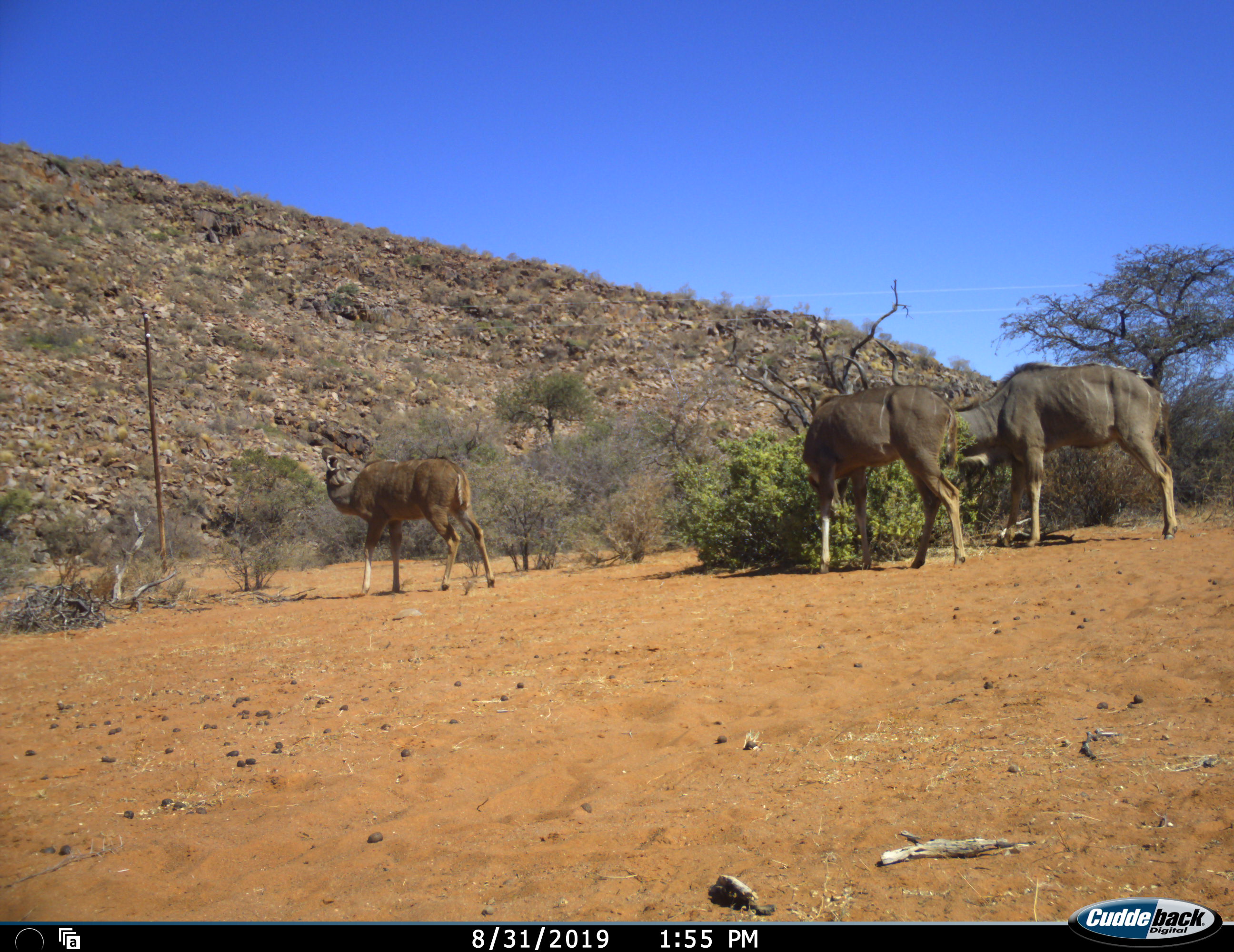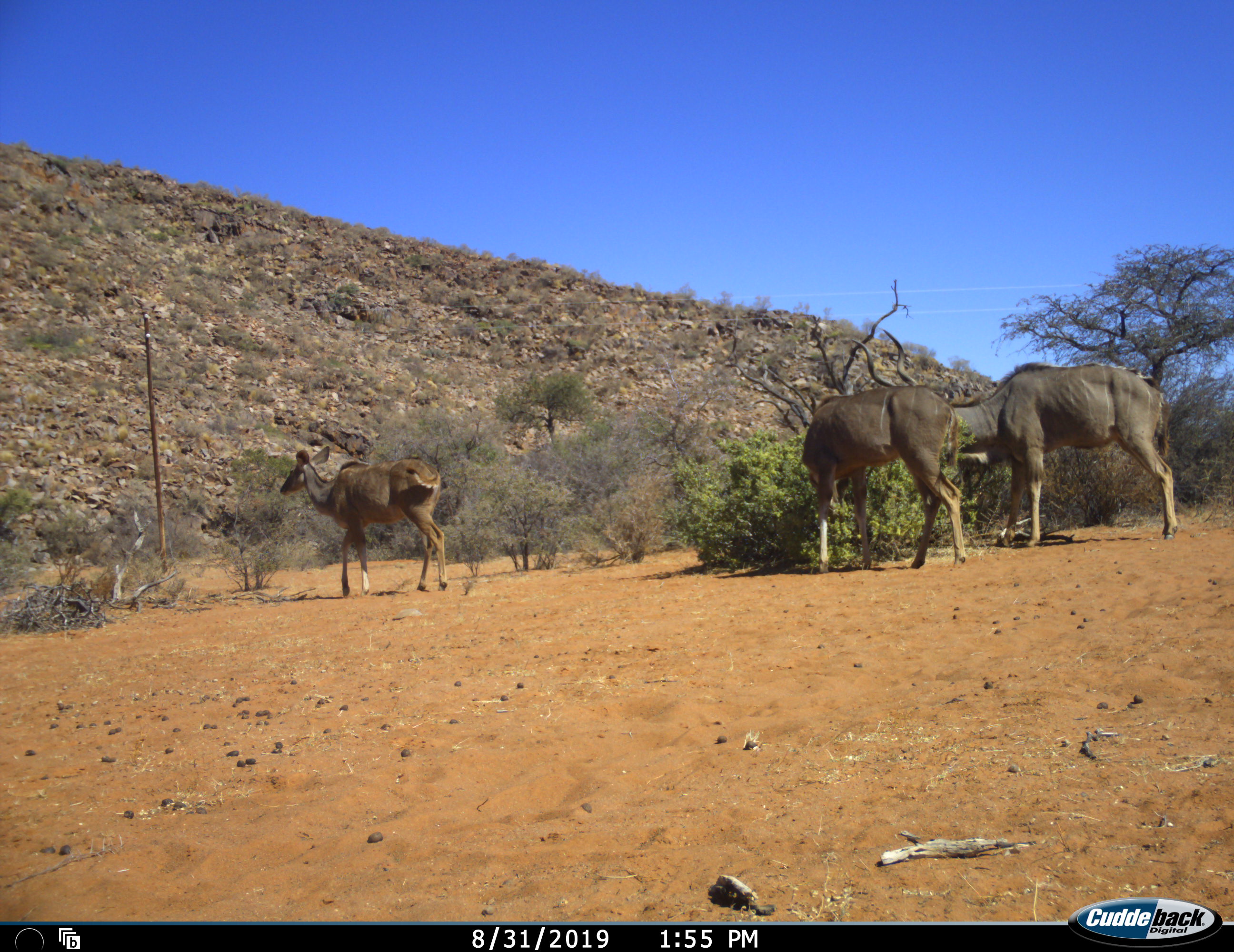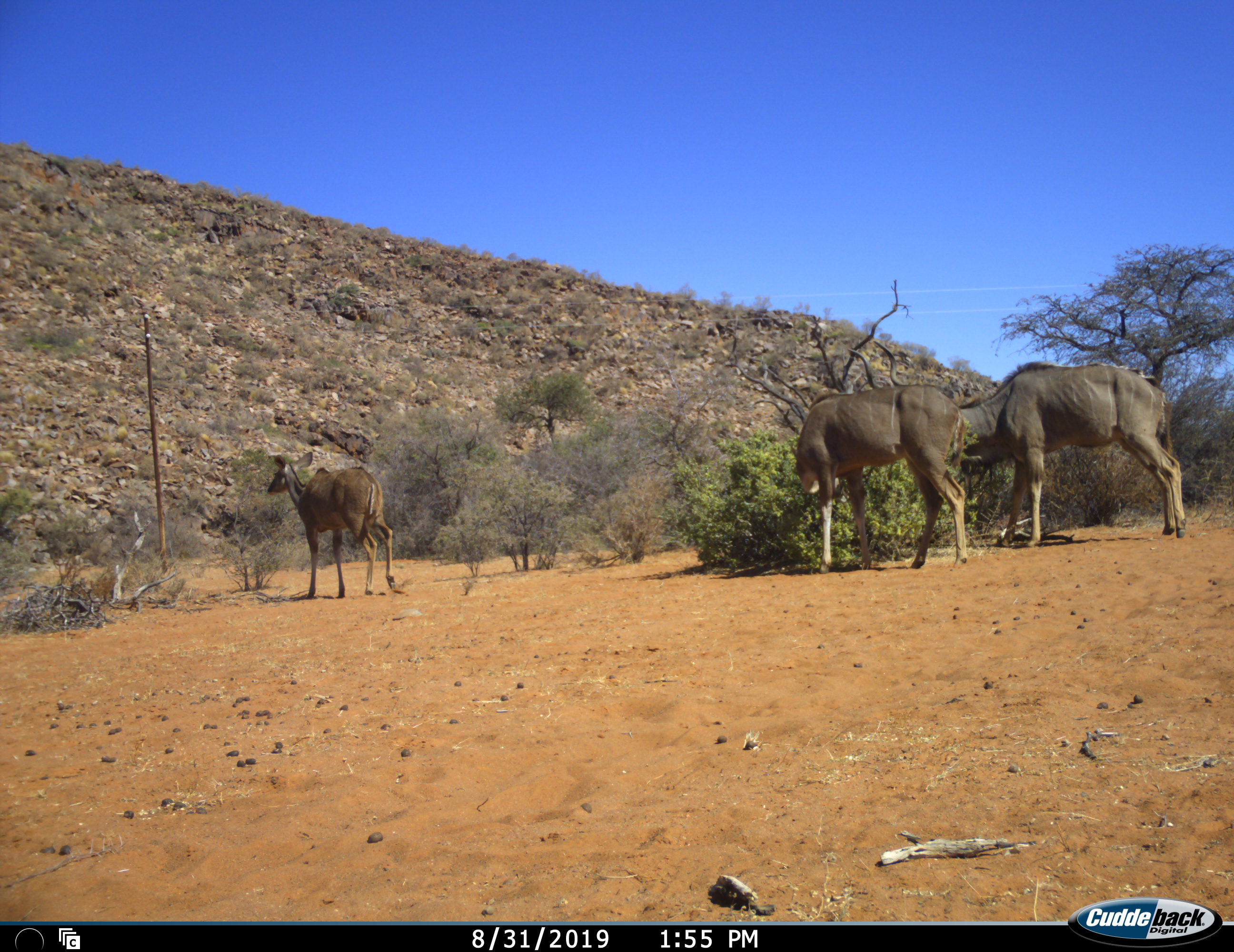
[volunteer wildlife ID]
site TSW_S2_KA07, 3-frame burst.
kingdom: Animalia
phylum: Chordata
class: Mammalia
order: Artiodactyla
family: Bovidae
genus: Tragelaphus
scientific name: Tragelaphus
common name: kudu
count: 3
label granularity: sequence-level